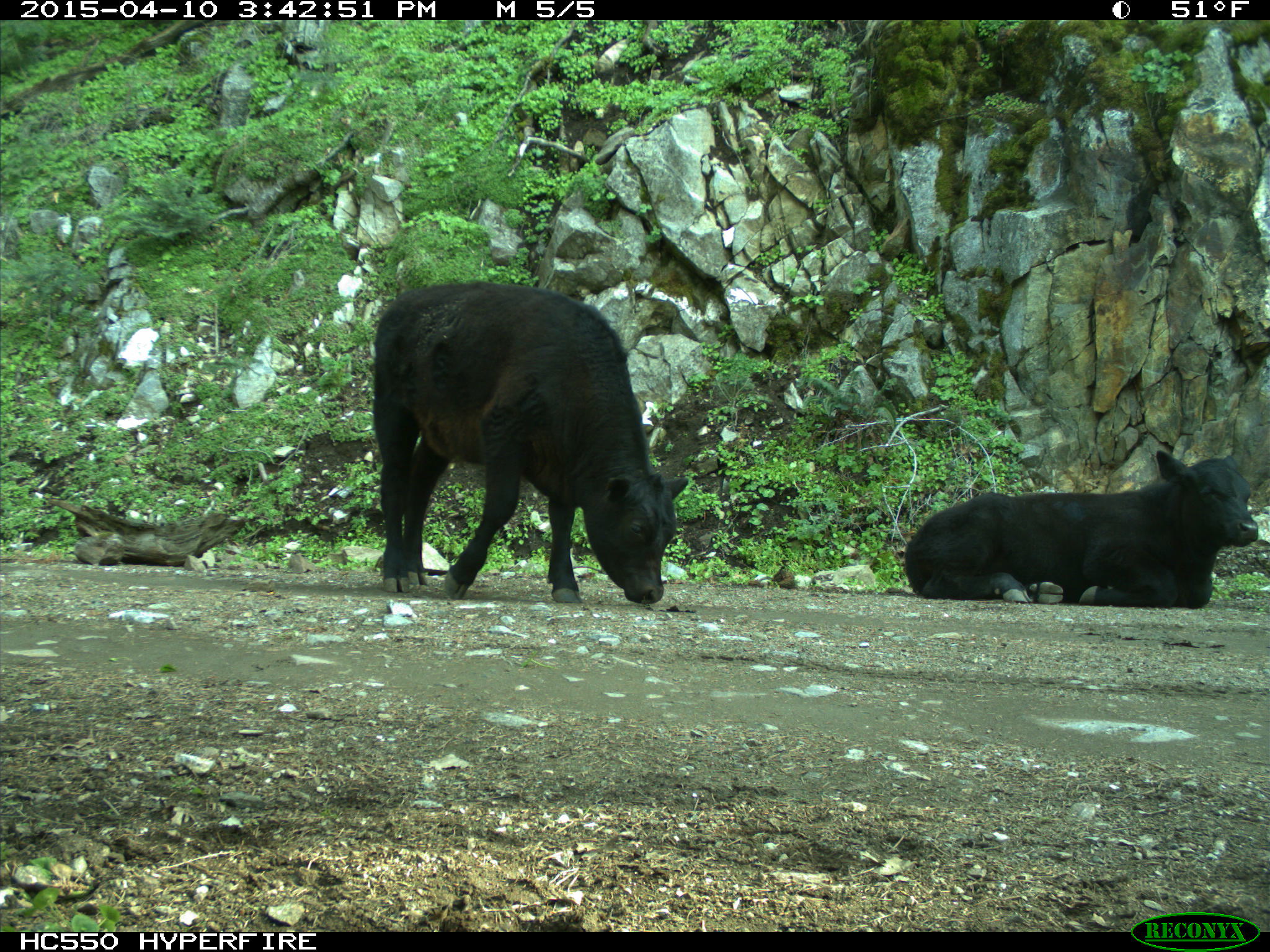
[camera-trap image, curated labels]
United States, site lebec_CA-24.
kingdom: Animalia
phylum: Chordata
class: Mammalia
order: Artiodactyla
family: Bovidae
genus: Bos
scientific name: Bos taurus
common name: domestic cow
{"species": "Bos taurus (domestic cow)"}